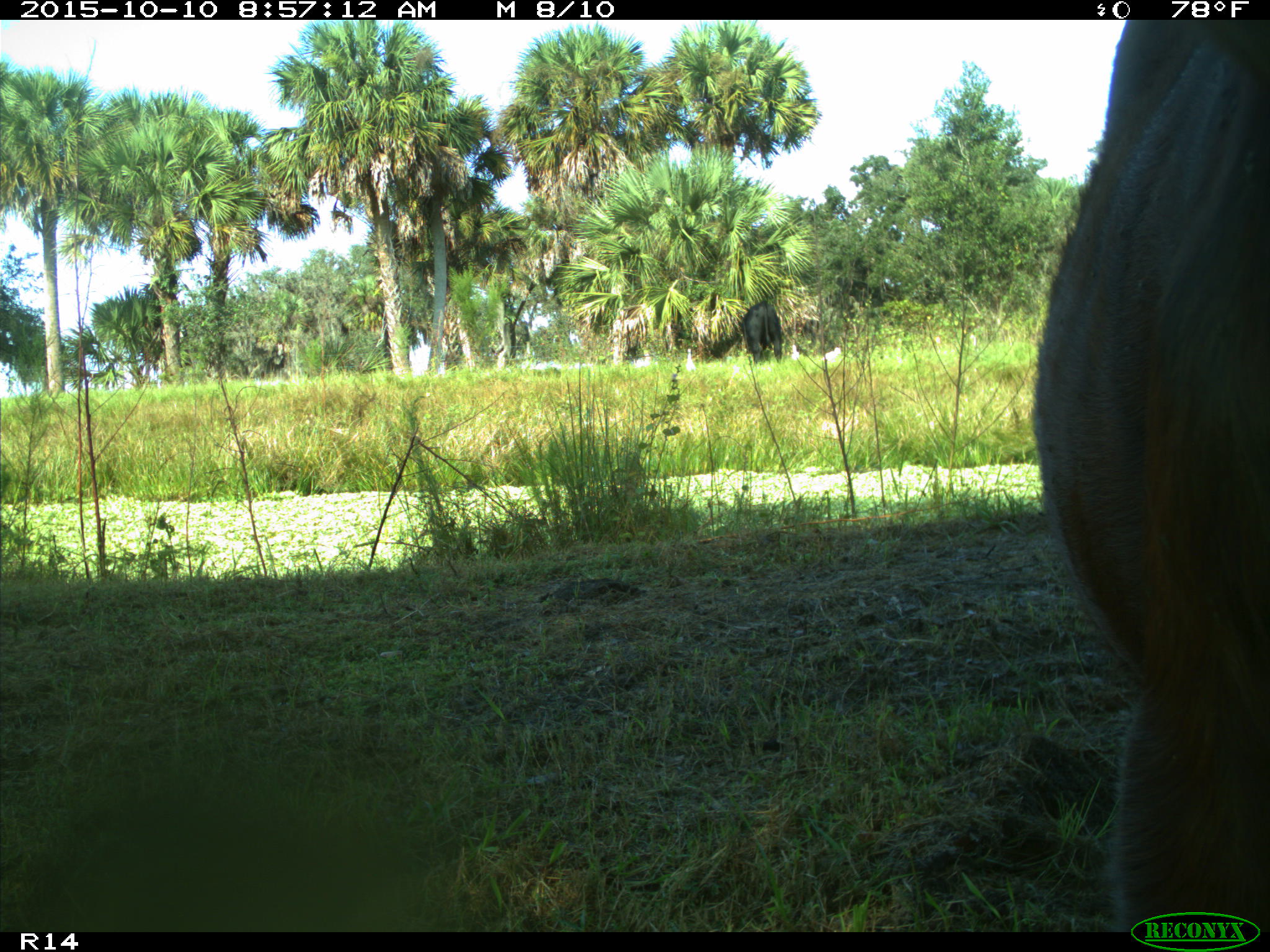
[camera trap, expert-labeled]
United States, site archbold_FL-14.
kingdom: Animalia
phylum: Chordata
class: Mammalia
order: Artiodactyla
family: Bovidae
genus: Bos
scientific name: Bos taurus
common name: domestic cow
Bos taurus (domestic cow).